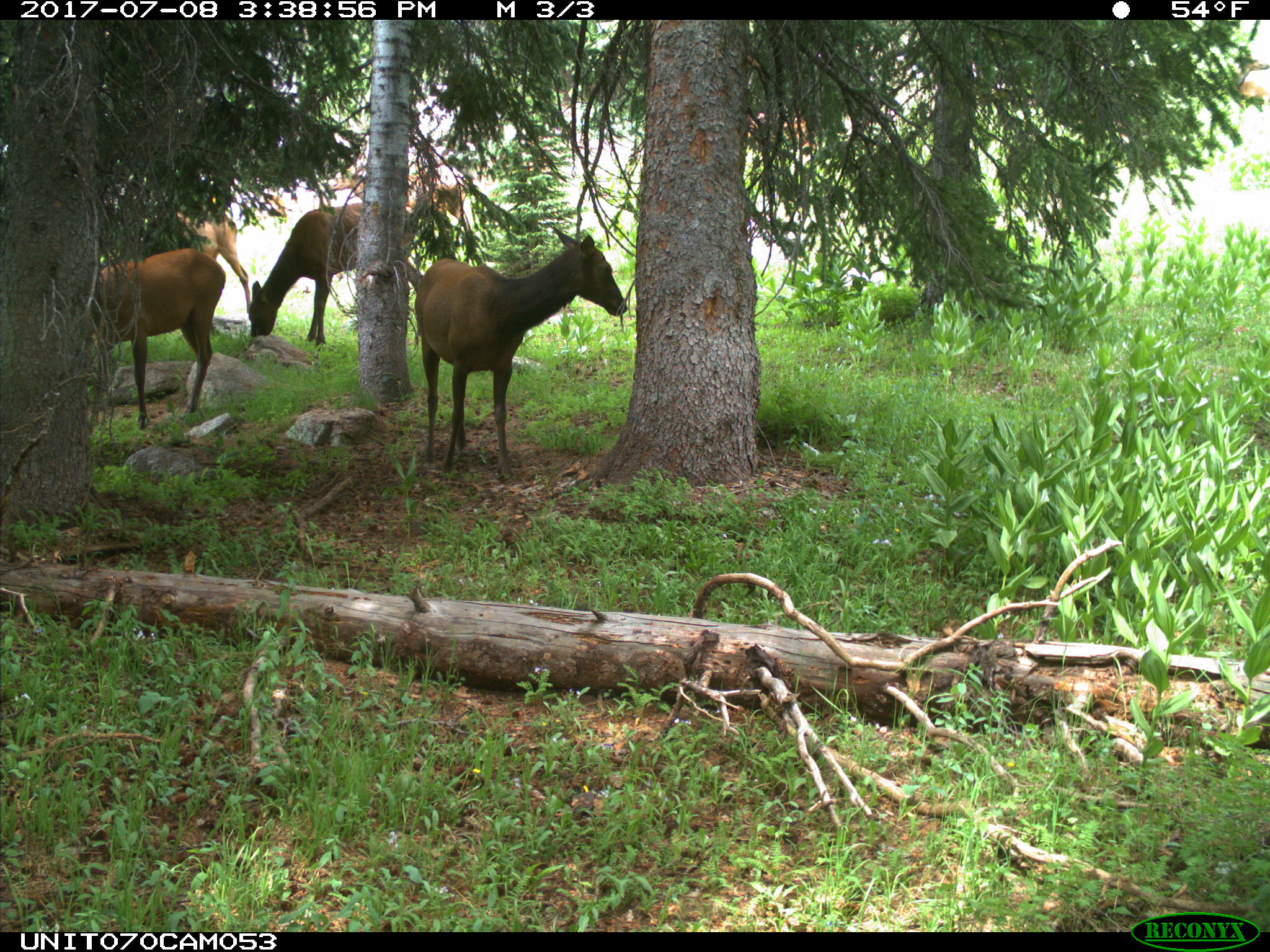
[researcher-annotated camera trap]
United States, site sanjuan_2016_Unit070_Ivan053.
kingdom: Animalia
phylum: Chordata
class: Mammalia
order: Artiodactyla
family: Cervidae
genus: Cervus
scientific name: Cervus elaphus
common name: red deer